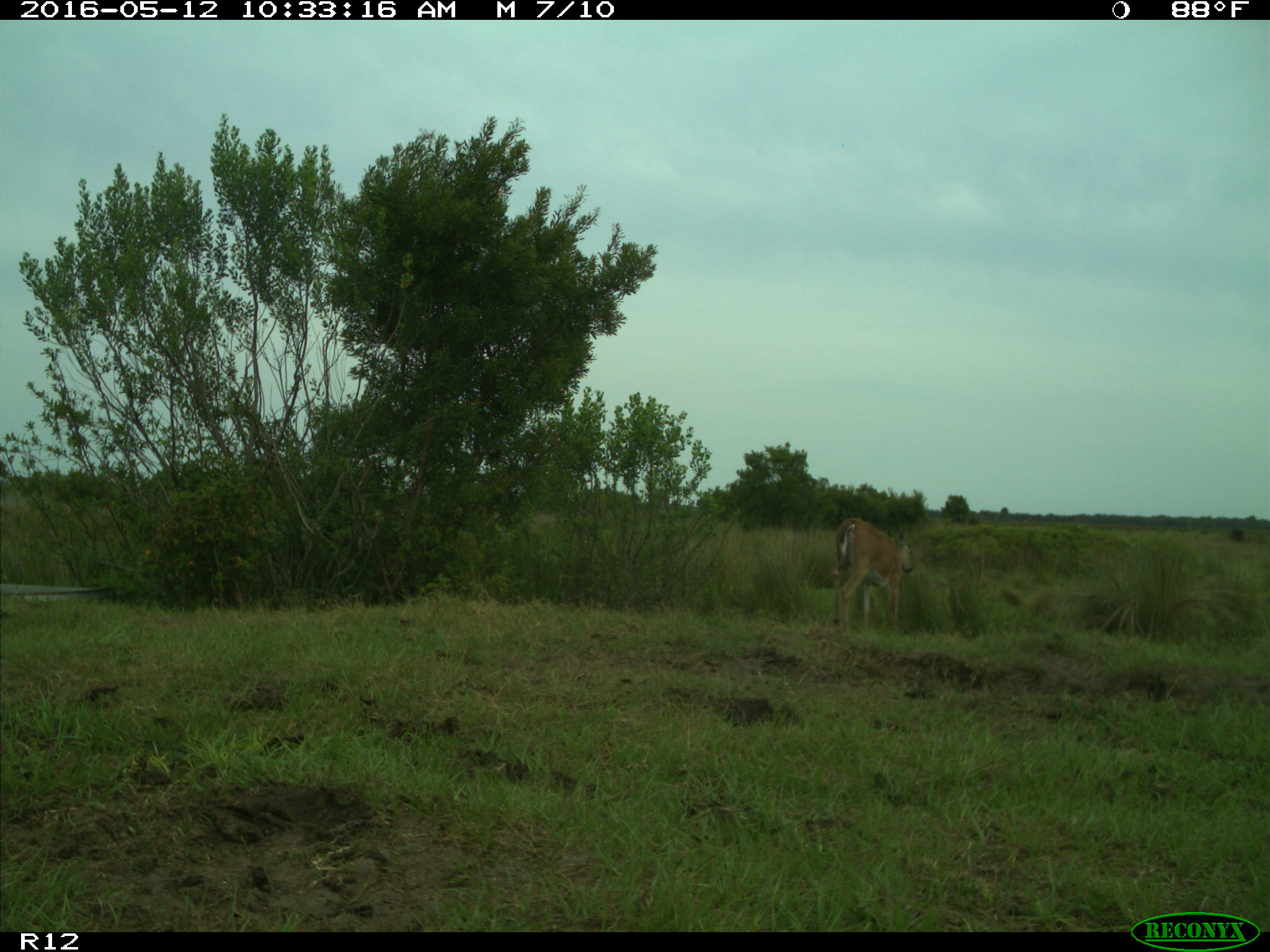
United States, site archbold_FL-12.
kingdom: Animalia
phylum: Chordata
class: Mammalia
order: Artiodactyla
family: Cervidae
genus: Odocoileus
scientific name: Odocoileus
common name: deer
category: unidentified deer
Unidentified deer (deer) (Odocoileus).